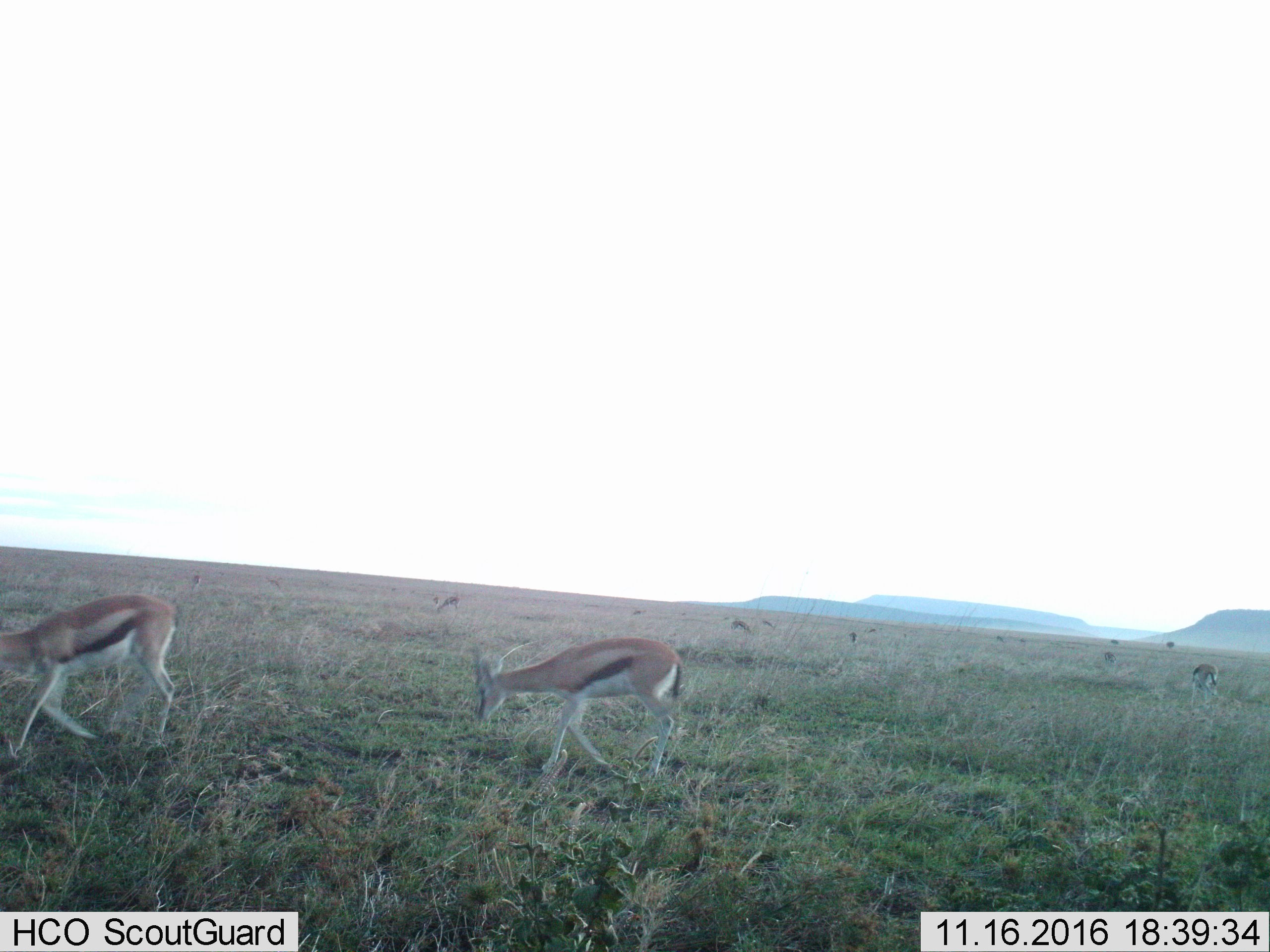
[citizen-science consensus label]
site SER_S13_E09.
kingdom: Animalia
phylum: Chordata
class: Mammalia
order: Artiodactyla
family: Bovidae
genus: Eudorcas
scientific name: Eudorcas thomsonii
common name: thomson's gazelle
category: gazellethomsons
Gazellethomsons (thomson's gazelle) (Eudorcas thomsonii), count 11-50. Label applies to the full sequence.